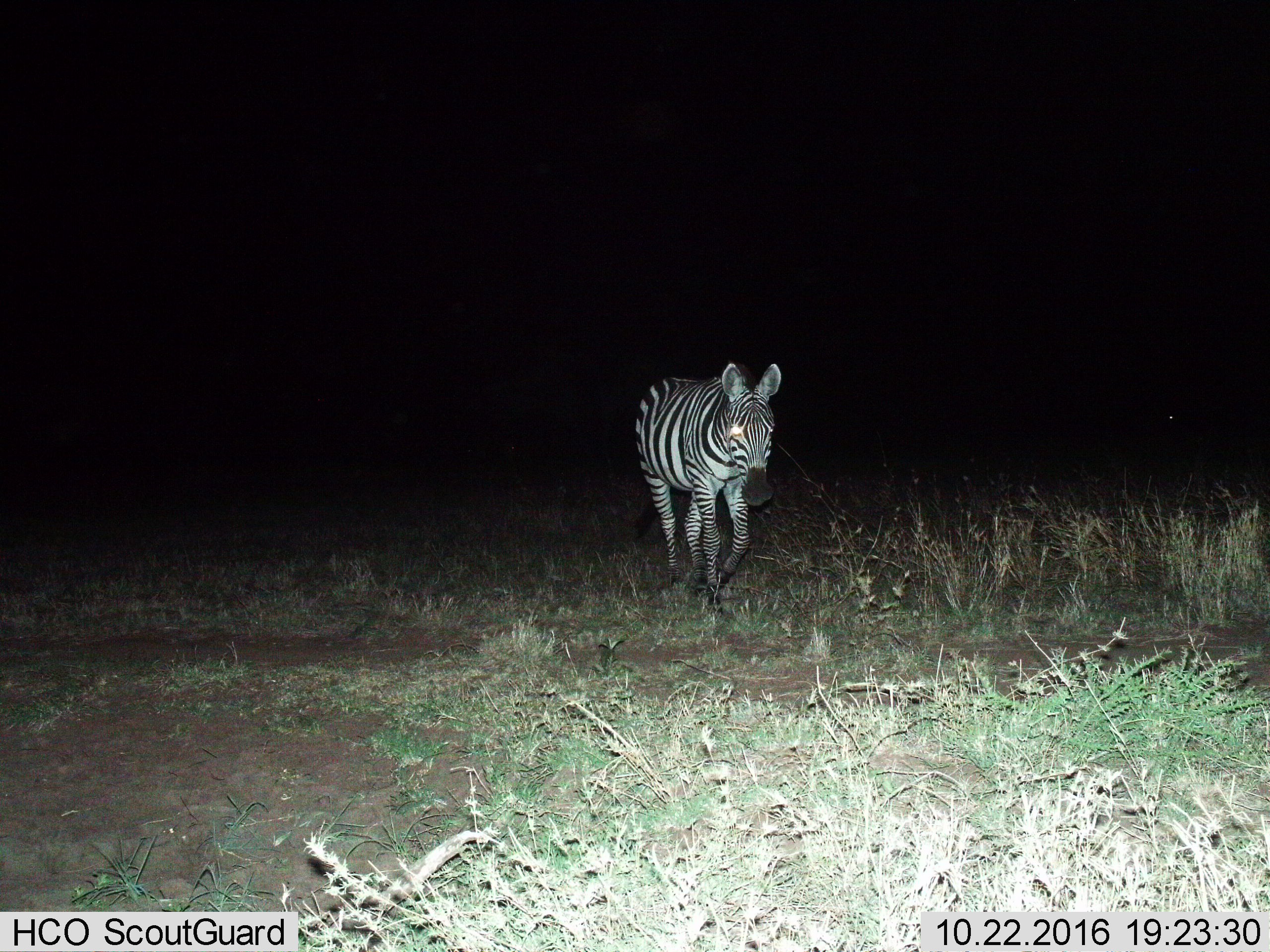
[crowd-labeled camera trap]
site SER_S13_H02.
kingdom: Animalia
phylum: Chordata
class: Mammalia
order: Perissodactyla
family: Equidae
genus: Equus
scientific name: Equus quagga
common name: plains zebra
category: zebraplains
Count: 1.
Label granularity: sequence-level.